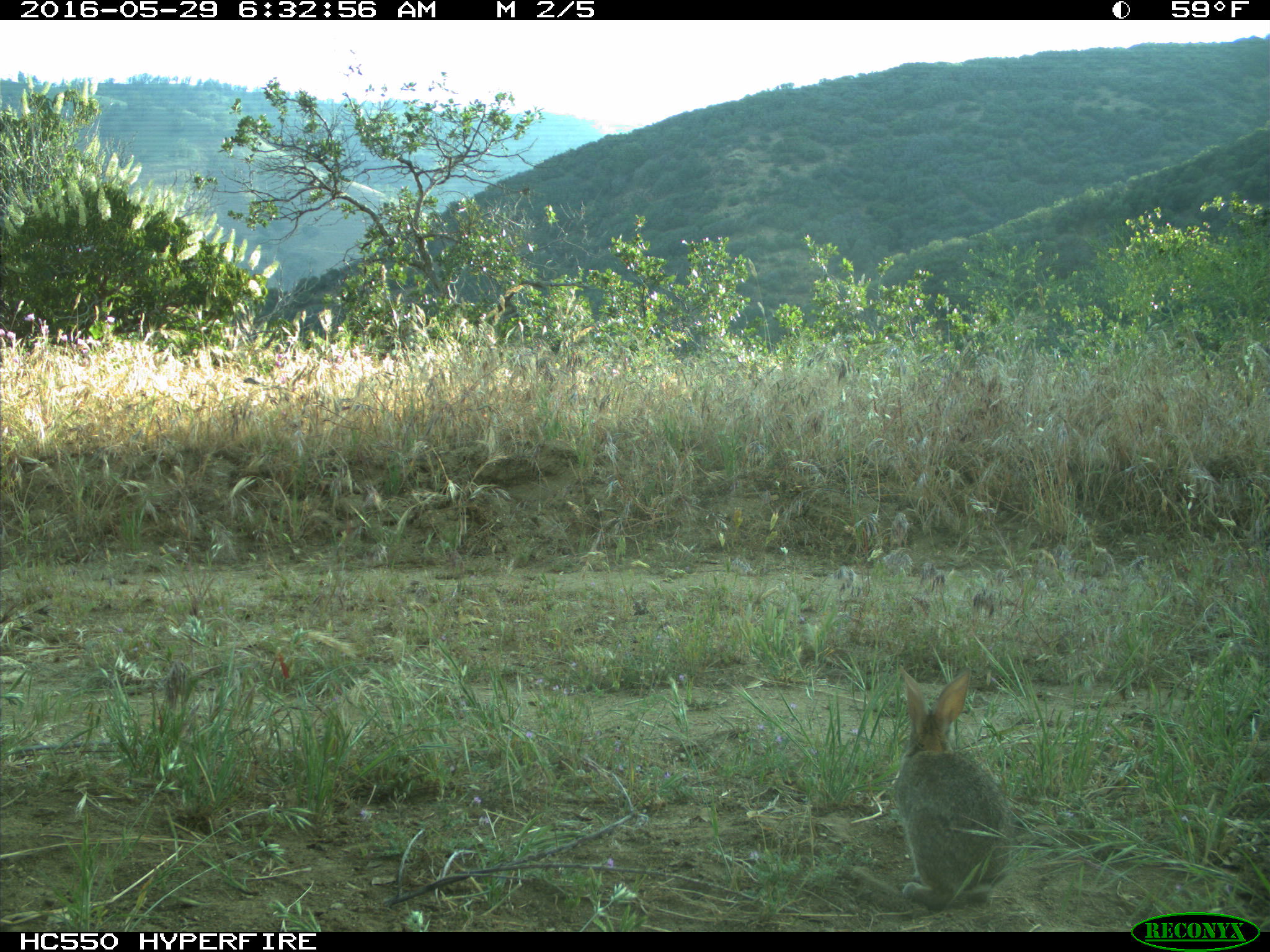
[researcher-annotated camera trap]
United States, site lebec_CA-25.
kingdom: Animalia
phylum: Chordata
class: Mammalia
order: Lagomorpha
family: Leporidae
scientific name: Leporidae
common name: rabbits and hares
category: unidentified rabbit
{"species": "unidentified rabbit (rabbits and hares) (Leporidae)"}